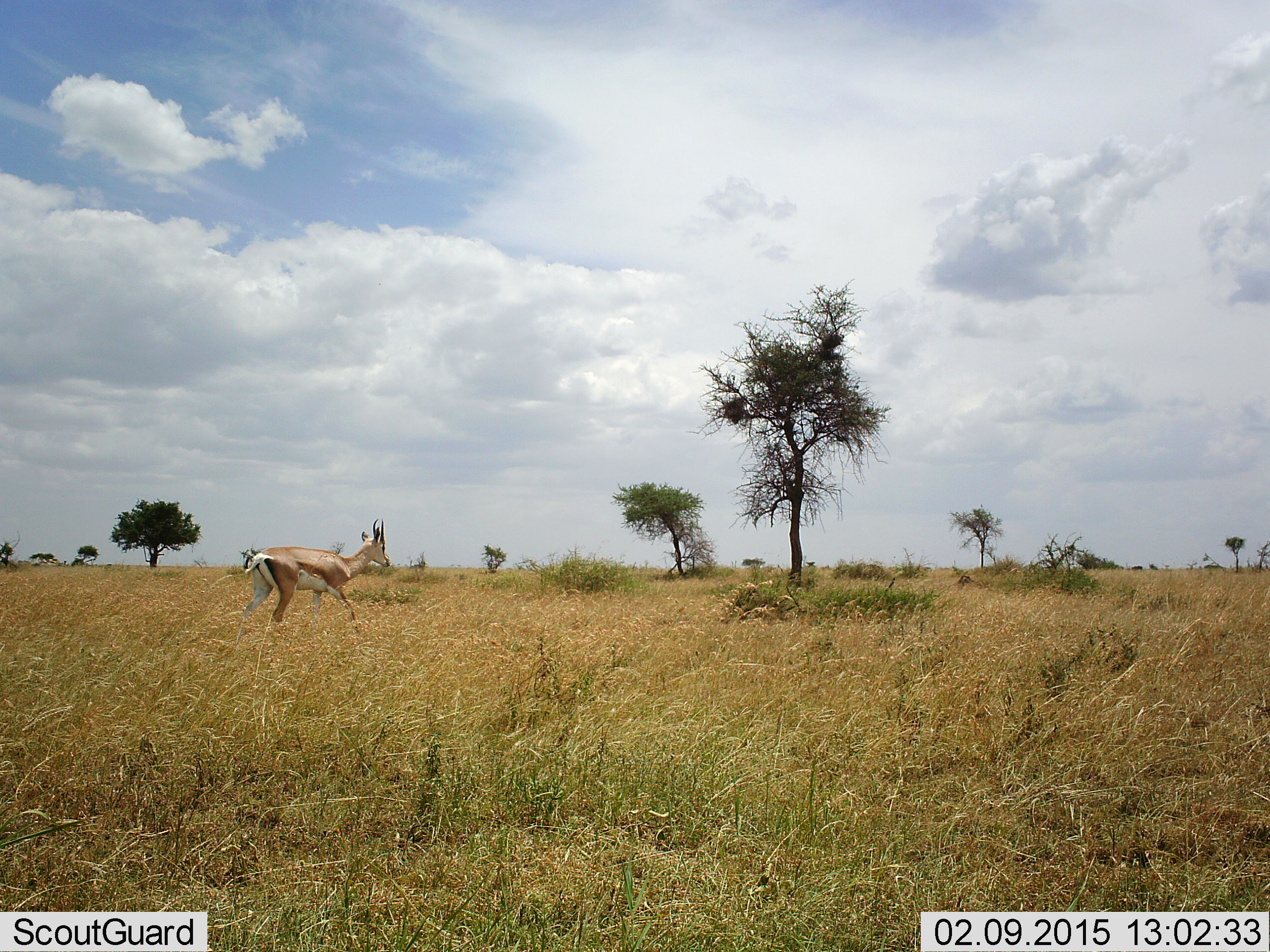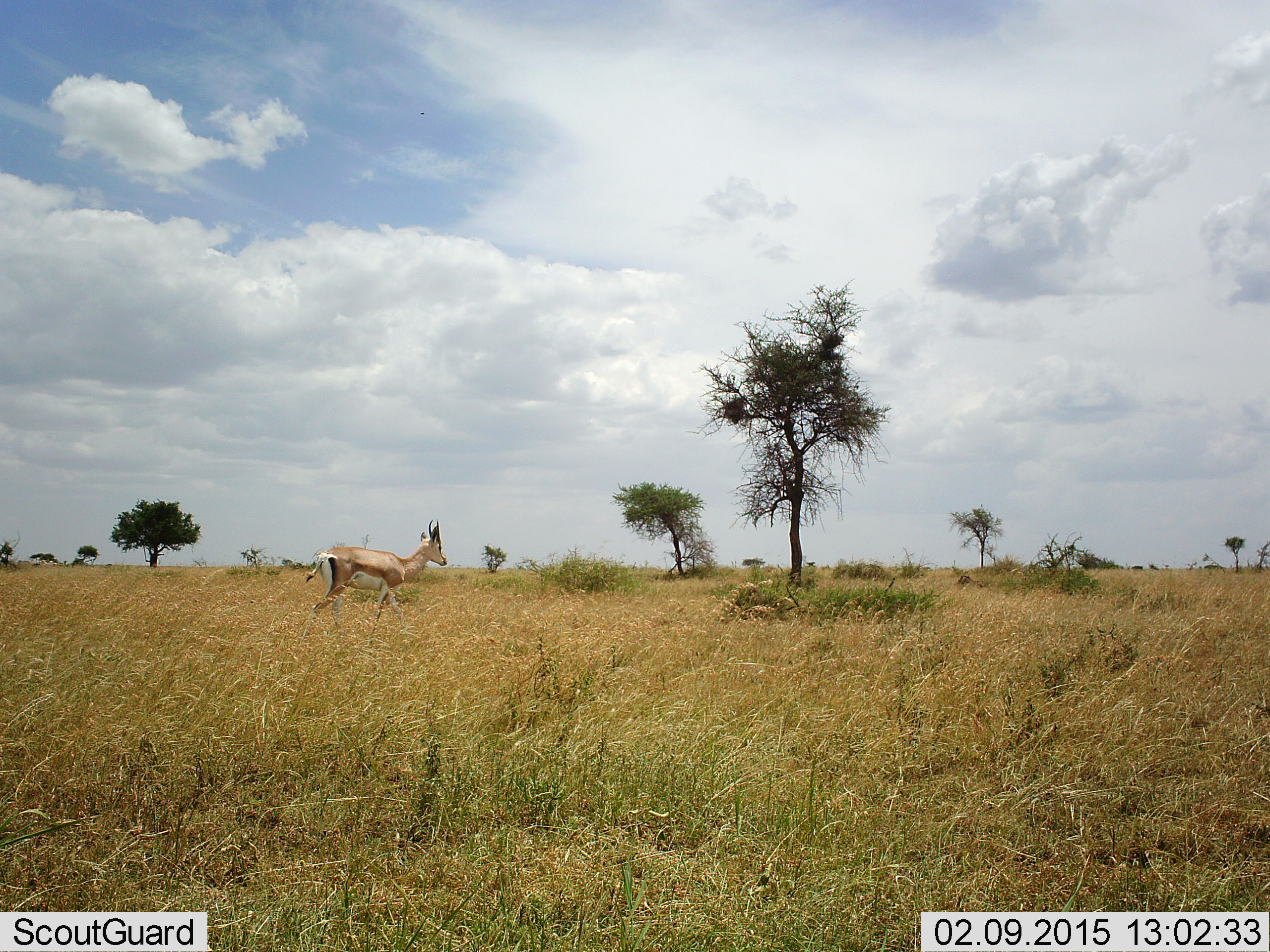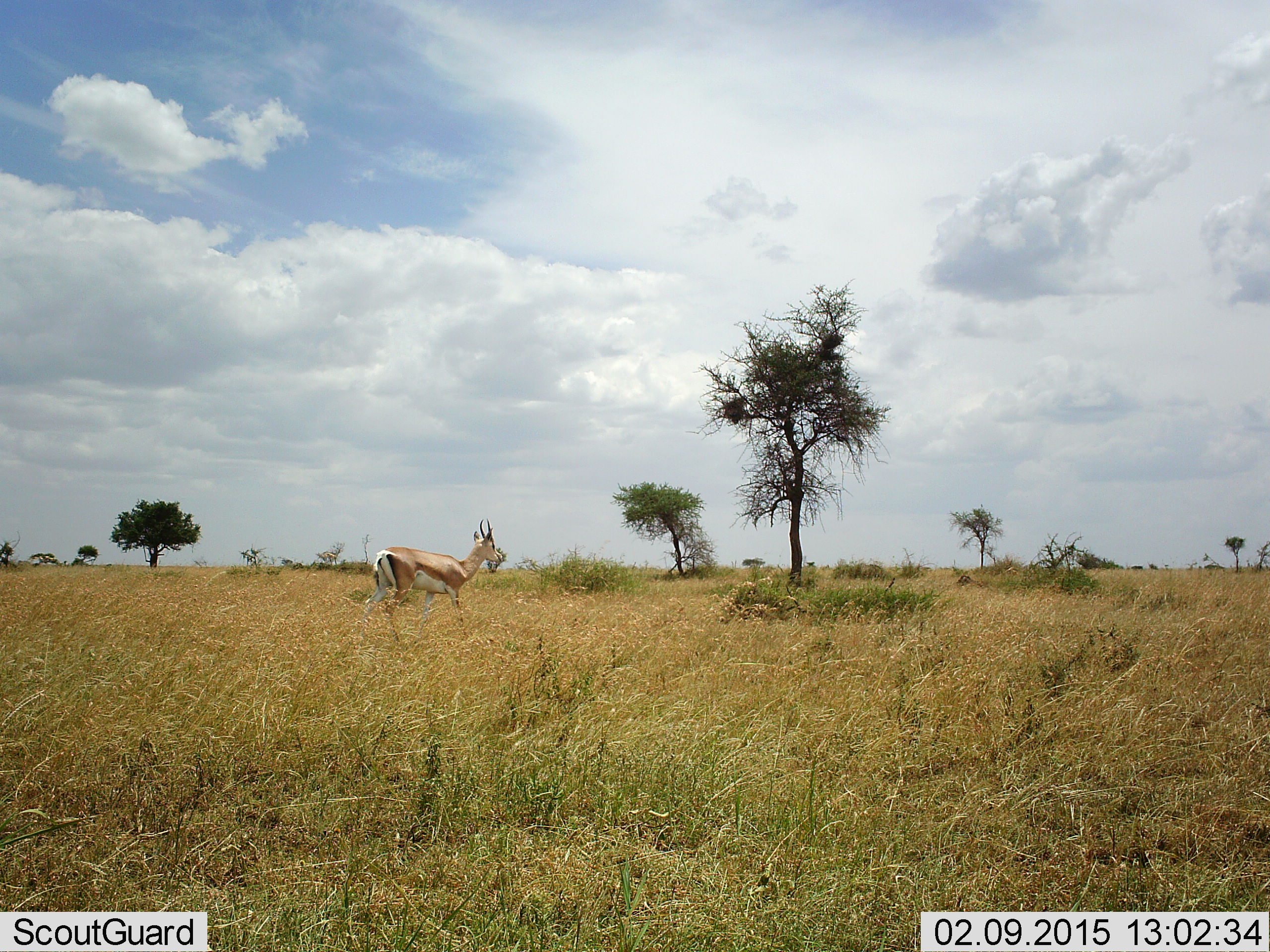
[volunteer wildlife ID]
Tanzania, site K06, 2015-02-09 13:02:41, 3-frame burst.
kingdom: Animalia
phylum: Chordata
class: Mammalia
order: Artiodactyla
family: Bovidae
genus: Nanger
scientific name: Nanger granti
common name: grant's gazelle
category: gazellegrants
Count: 1.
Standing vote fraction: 0%.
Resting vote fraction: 10%.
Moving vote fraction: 100%.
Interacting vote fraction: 0%.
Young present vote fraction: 0%.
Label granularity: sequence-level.